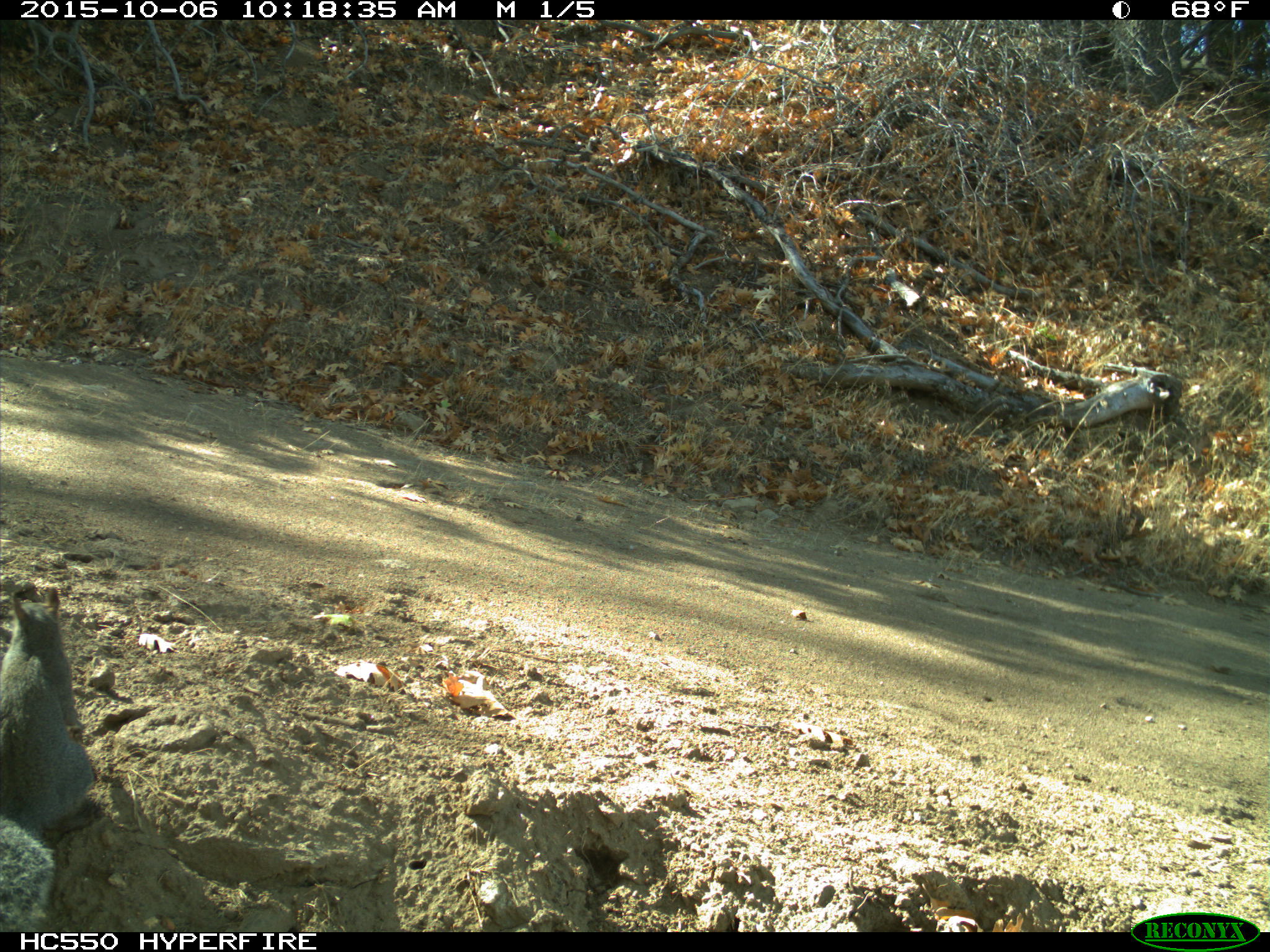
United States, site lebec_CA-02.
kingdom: Animalia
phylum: Chordata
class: Mammalia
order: Rodentia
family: Sciuridae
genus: Sciurus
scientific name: Sciurus carolinensis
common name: eastern gray squirrel